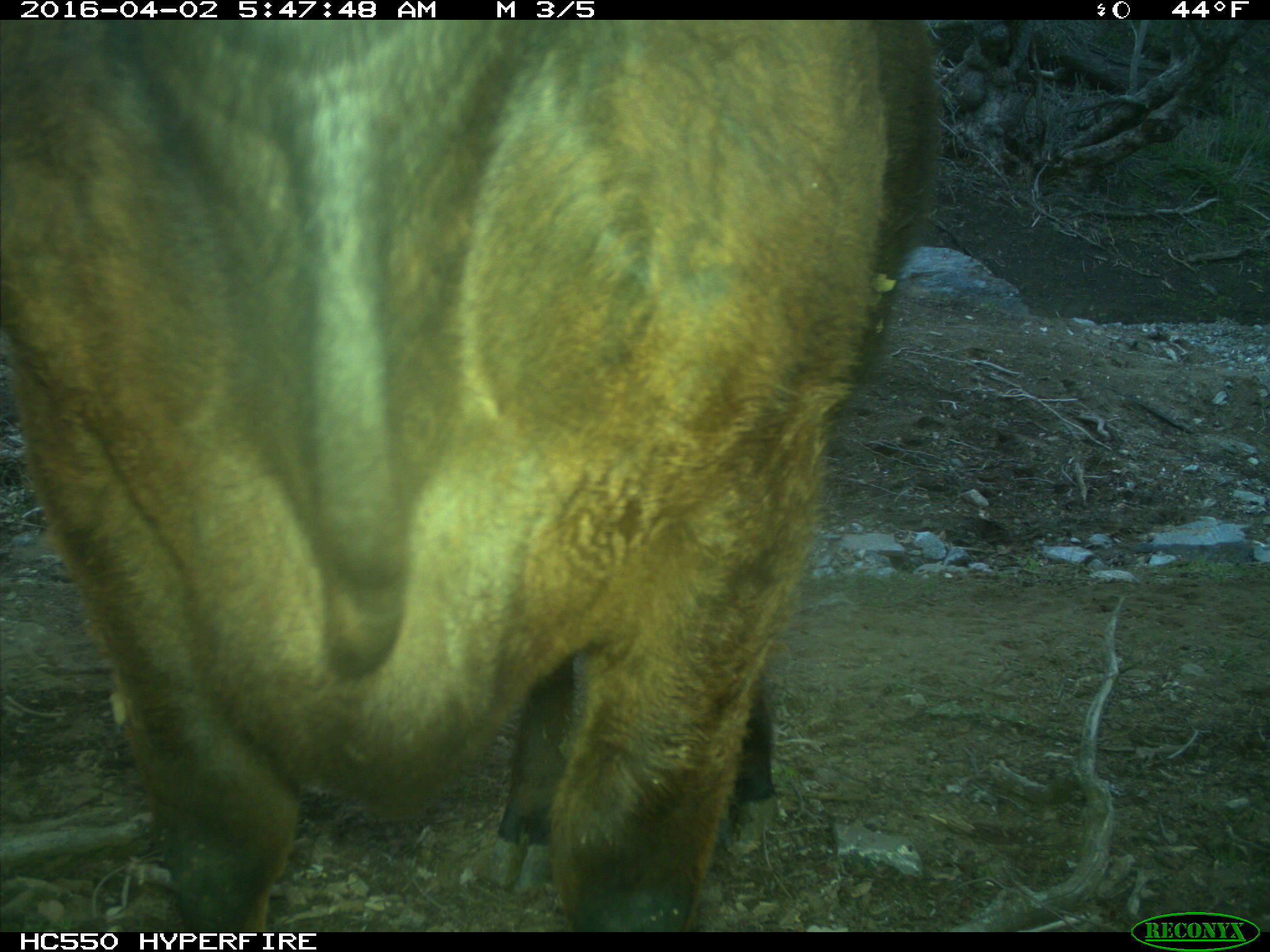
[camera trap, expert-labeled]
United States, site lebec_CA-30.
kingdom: Animalia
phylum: Chordata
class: Mammalia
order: Artiodactyla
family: Bovidae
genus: Bos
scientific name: Bos taurus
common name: domestic cow